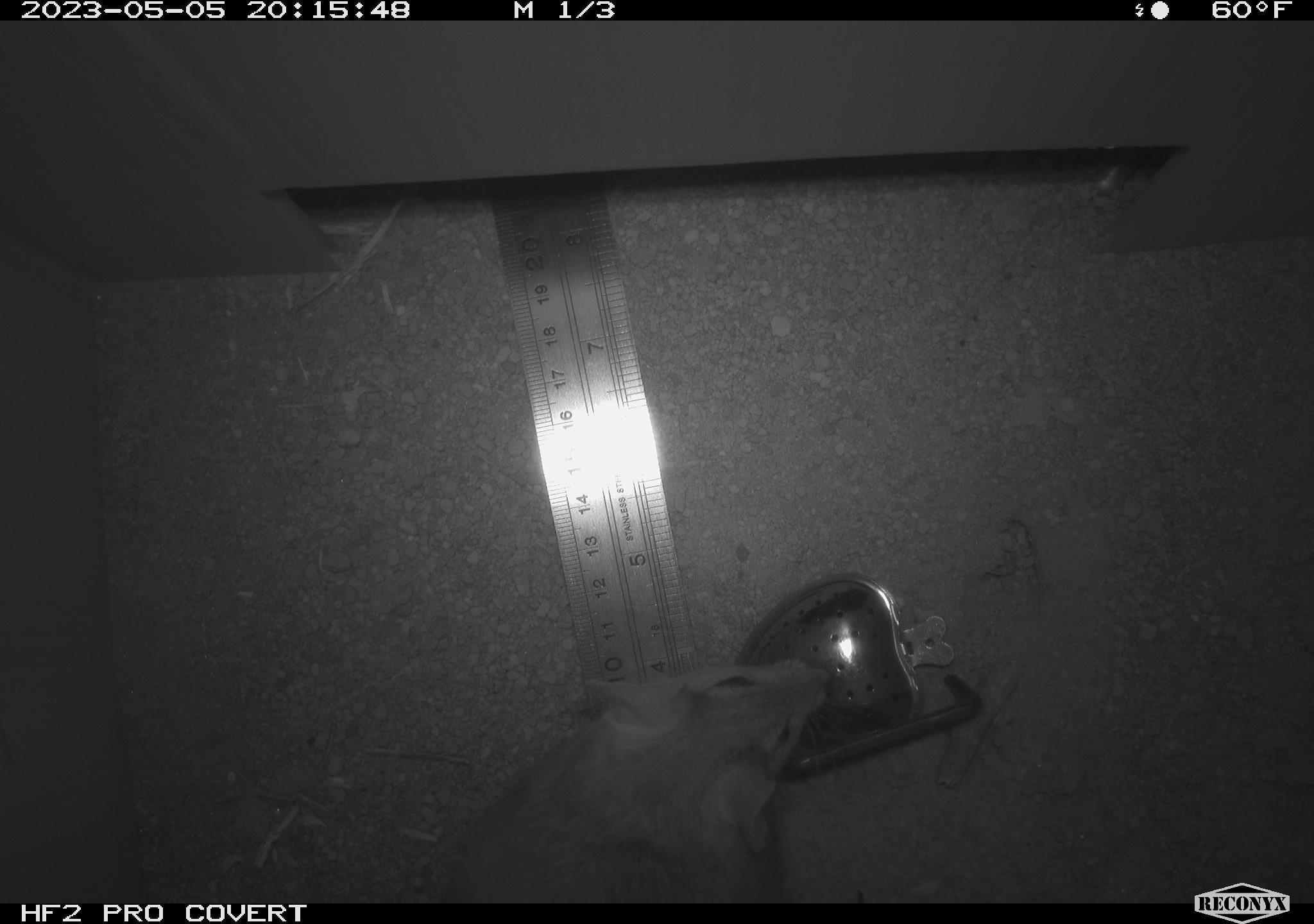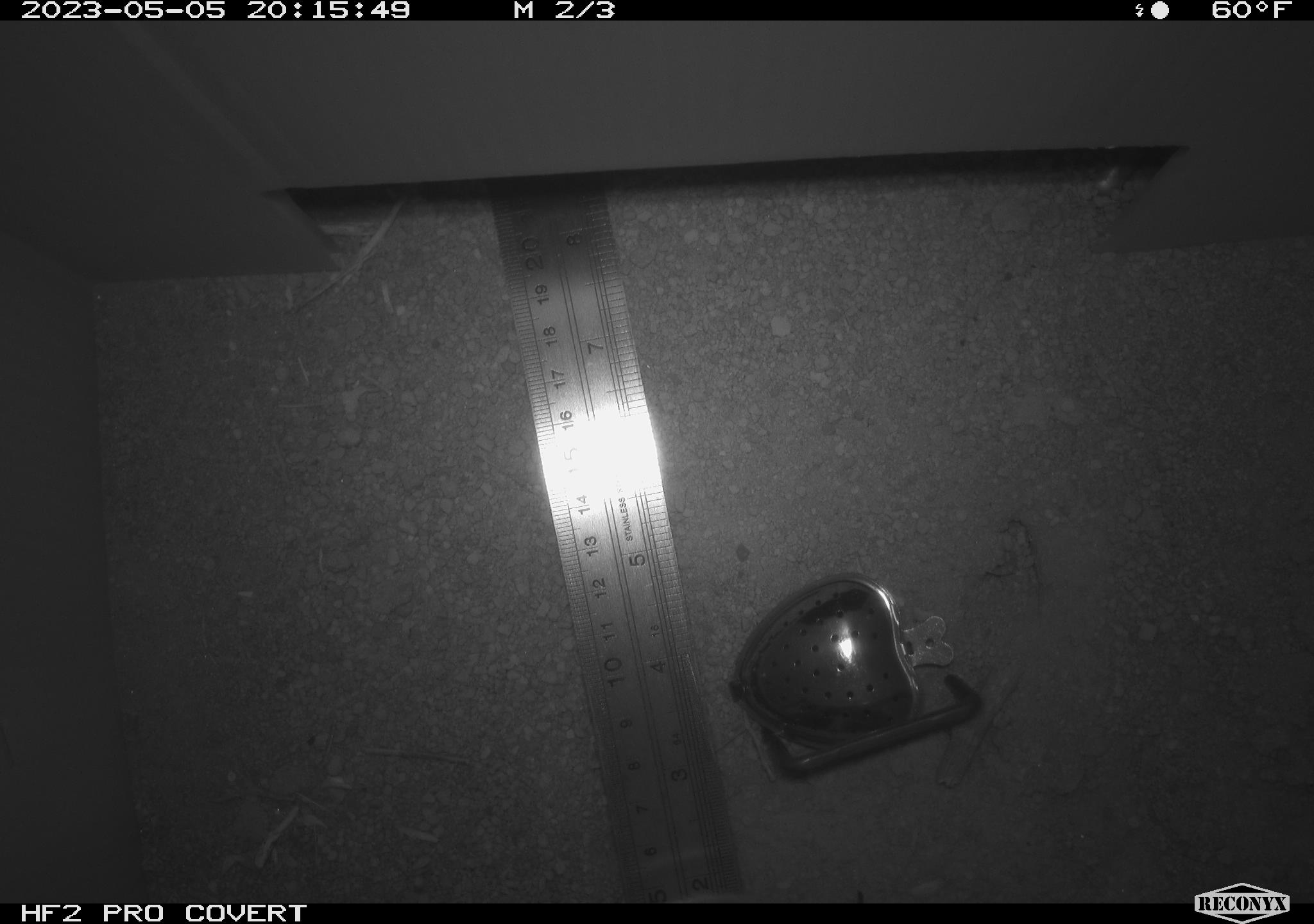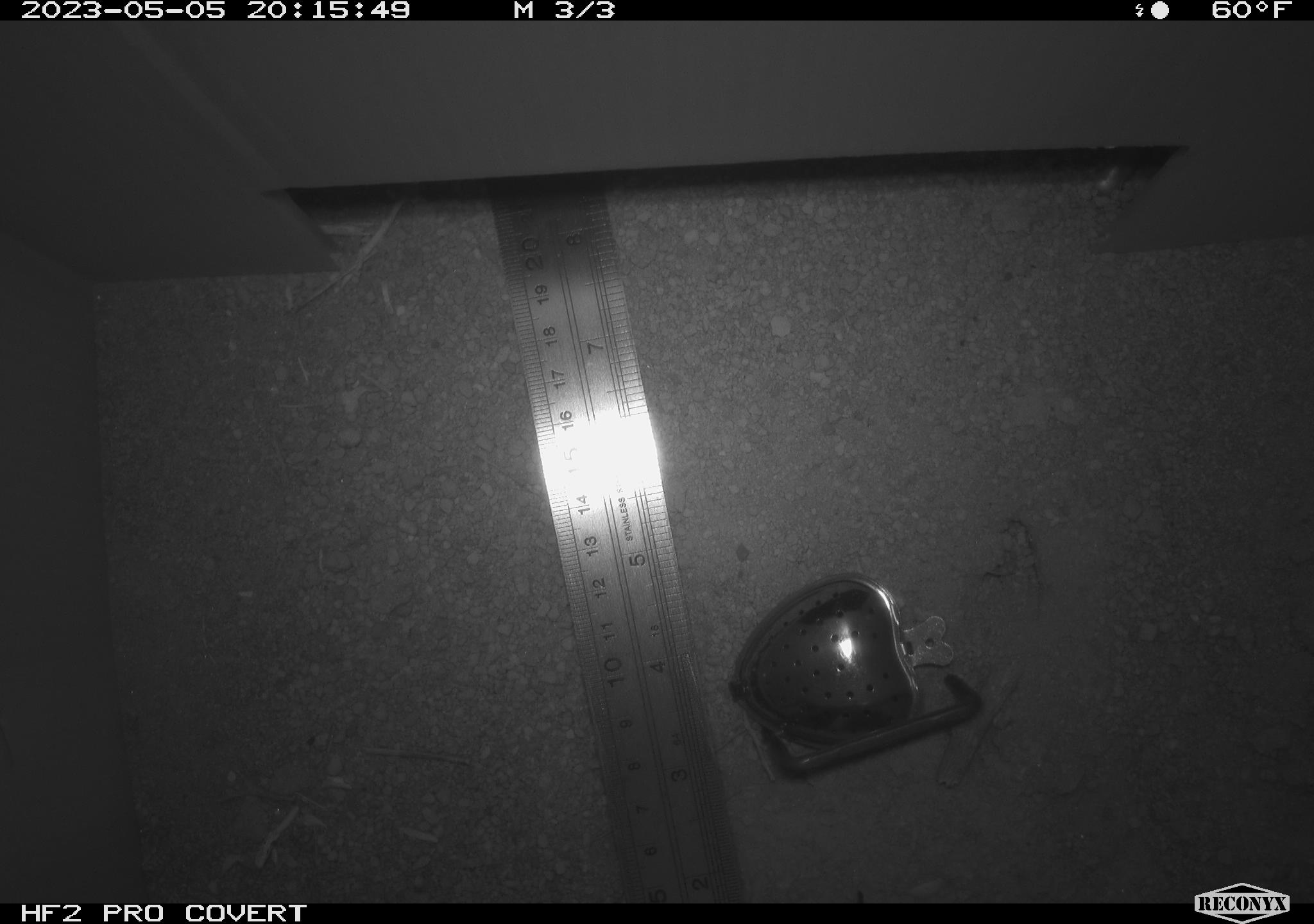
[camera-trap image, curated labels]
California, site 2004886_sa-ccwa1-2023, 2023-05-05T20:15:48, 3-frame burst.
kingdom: Animalia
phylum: Chordata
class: Mammalia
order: Rodentia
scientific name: Rodentia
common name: rodent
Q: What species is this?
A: Rodent (Rodentia).